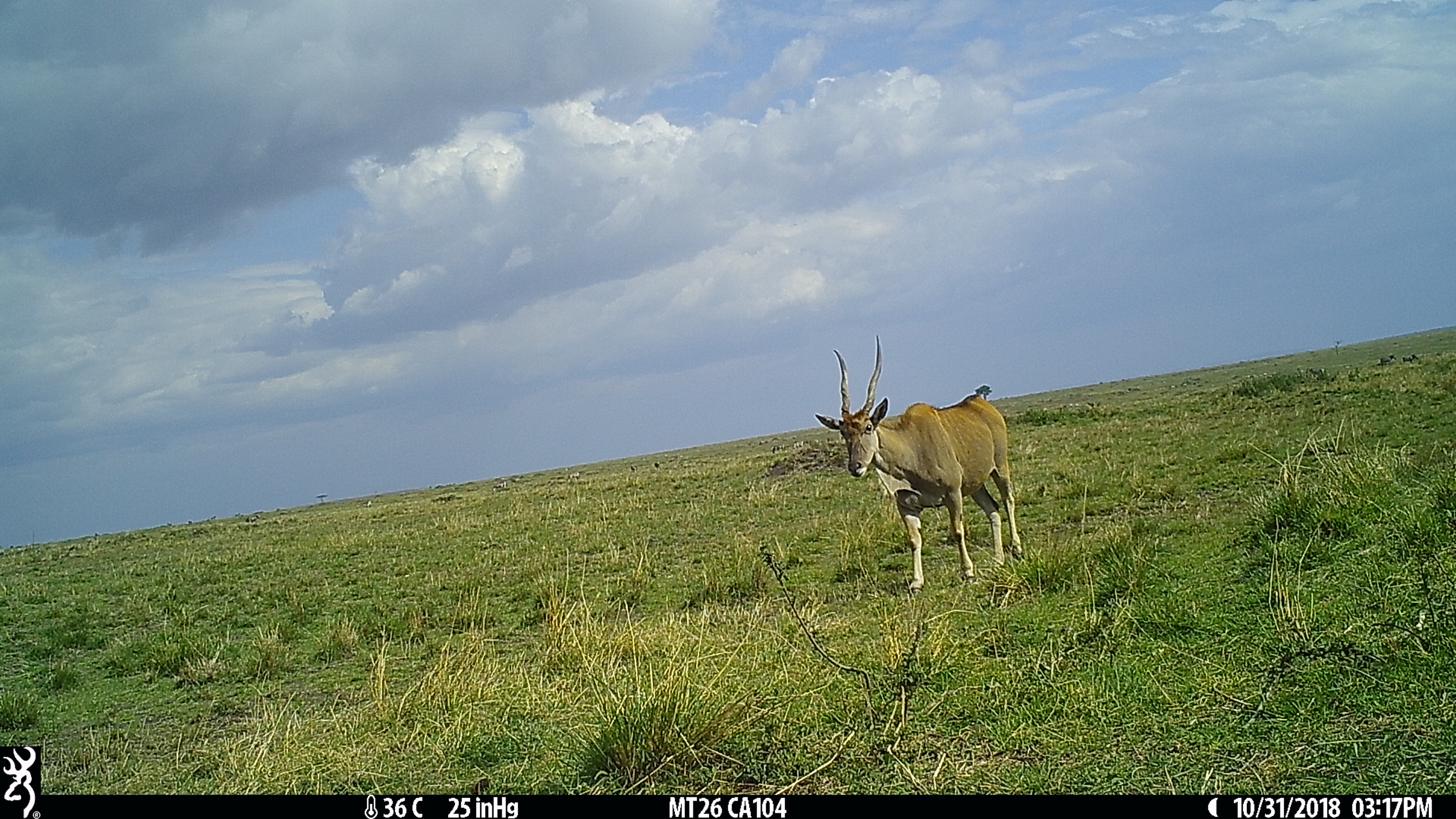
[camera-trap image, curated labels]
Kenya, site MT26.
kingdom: Animalia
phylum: Chordata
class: Mammalia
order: Artiodactyla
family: Bovidae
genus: Tragelaphus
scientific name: Tragelaphus oryx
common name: eland